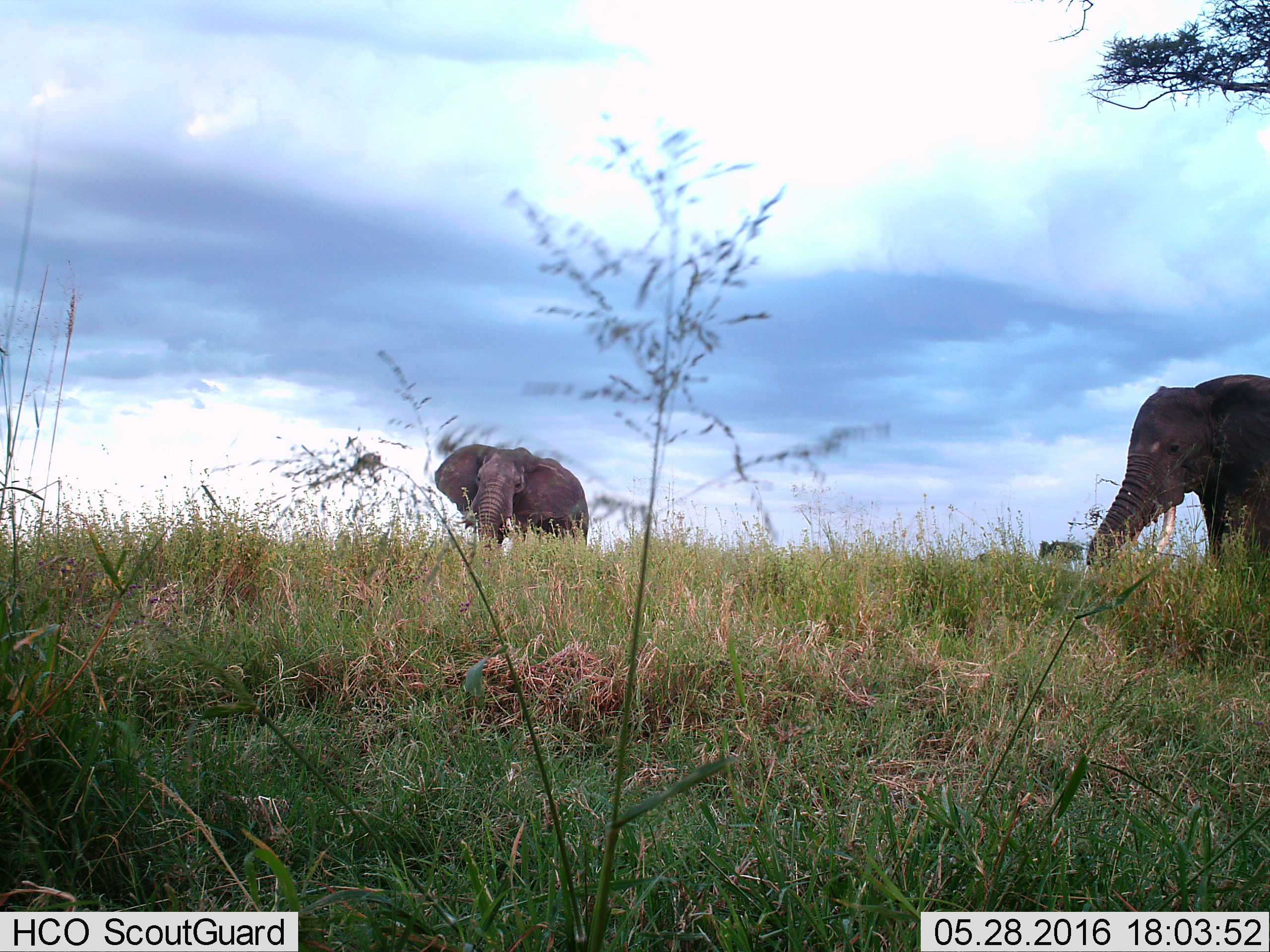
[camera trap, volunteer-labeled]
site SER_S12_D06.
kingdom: Animalia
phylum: Chordata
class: Mammalia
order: Proboscidea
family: Elephantidae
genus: Loxodonta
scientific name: Loxodonta africana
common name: african bush elephant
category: elephant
Elephant (african bush elephant) (Loxodonta africana), count 2. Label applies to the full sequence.